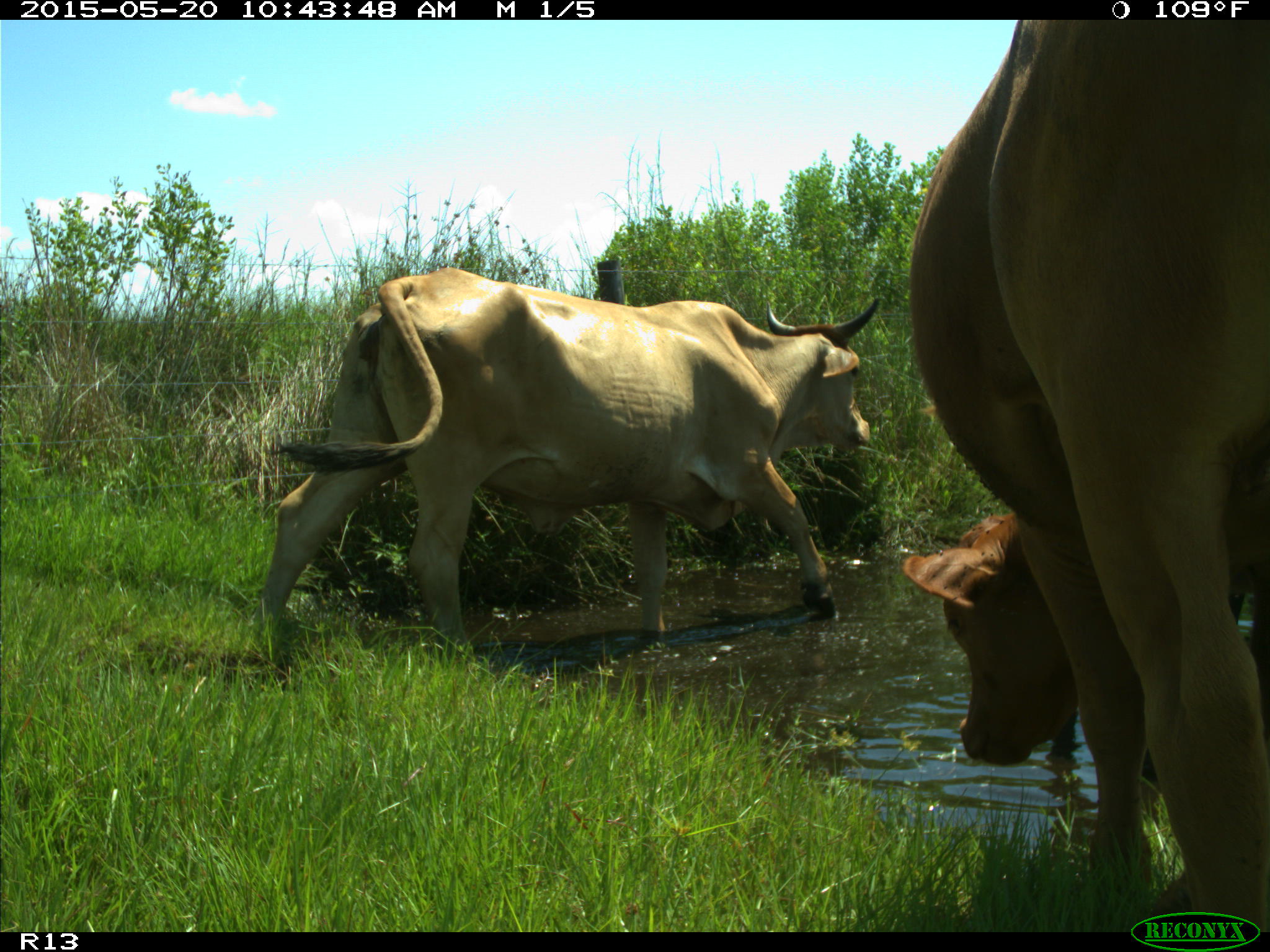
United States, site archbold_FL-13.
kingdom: Animalia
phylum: Chordata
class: Mammalia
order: Artiodactyla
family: Bovidae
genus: Bos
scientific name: Bos taurus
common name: domestic cow